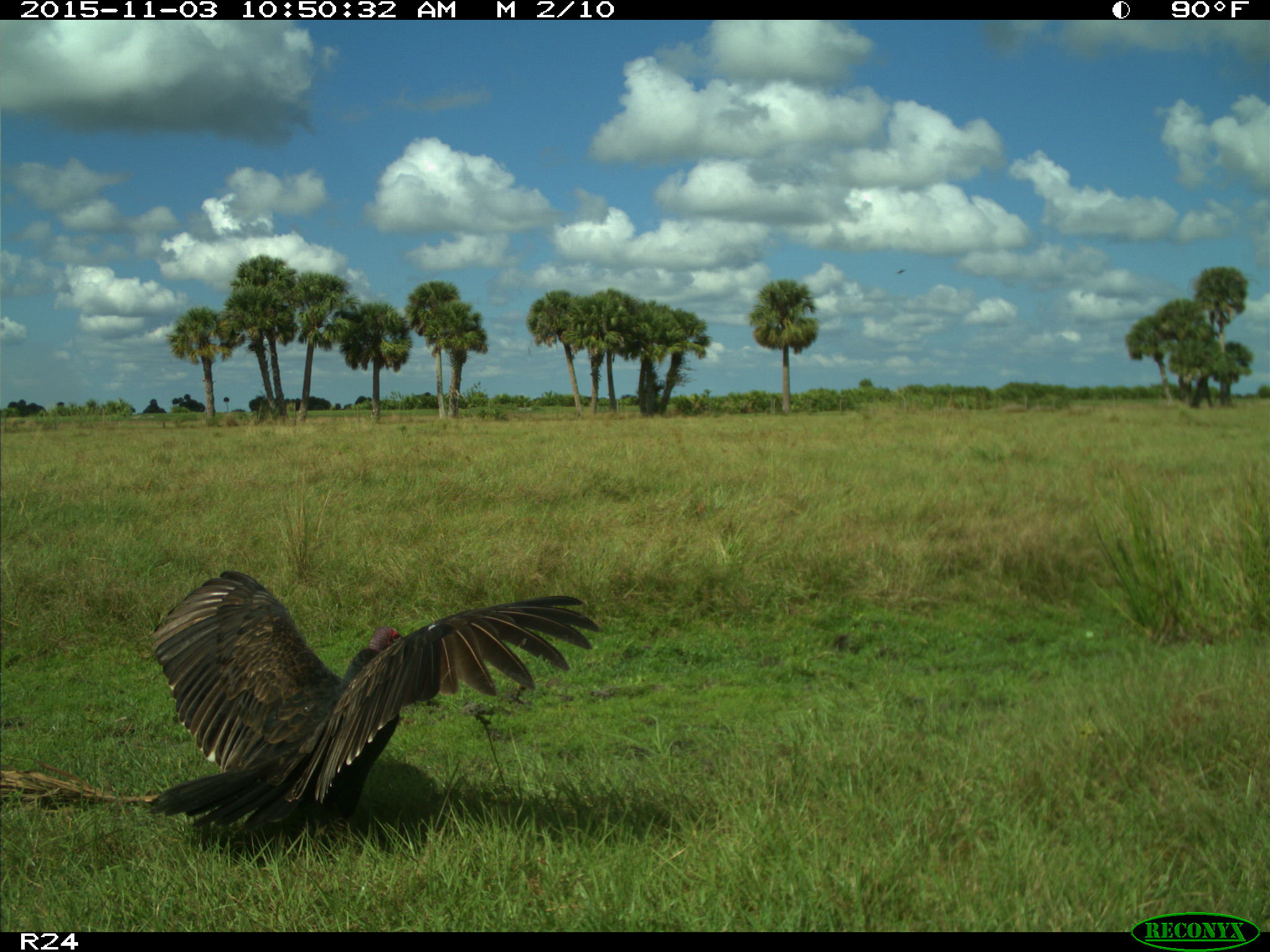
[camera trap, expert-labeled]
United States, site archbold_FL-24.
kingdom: Animalia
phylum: Chordata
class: Aves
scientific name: Aves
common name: birds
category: unidentified bird